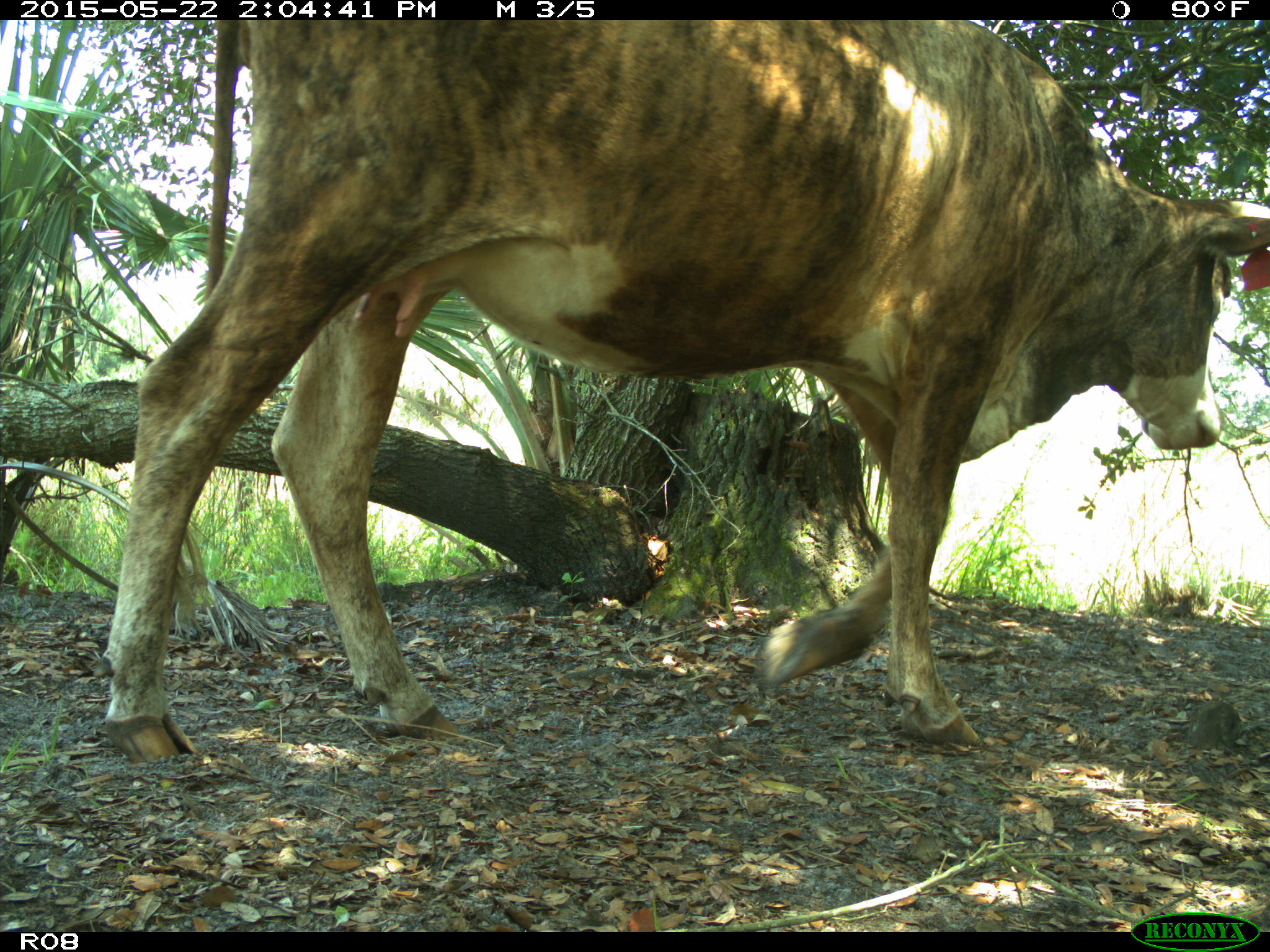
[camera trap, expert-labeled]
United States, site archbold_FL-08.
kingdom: Animalia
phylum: Chordata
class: Mammalia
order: Artiodactyla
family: Bovidae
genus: Bos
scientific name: Bos taurus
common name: domestic cow